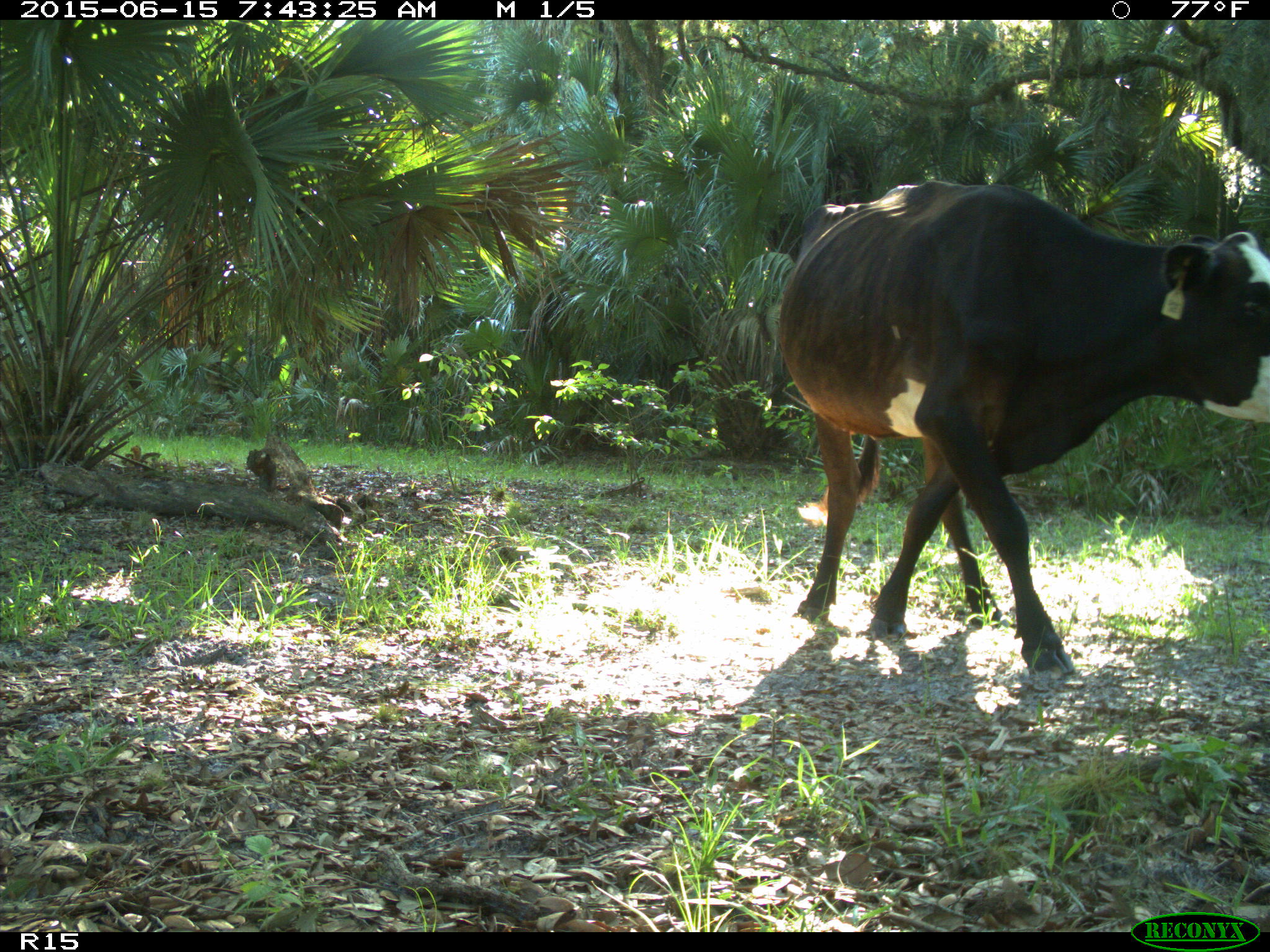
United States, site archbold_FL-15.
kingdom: Animalia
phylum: Chordata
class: Mammalia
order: Artiodactyla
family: Bovidae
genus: Bos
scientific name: Bos taurus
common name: domestic cow